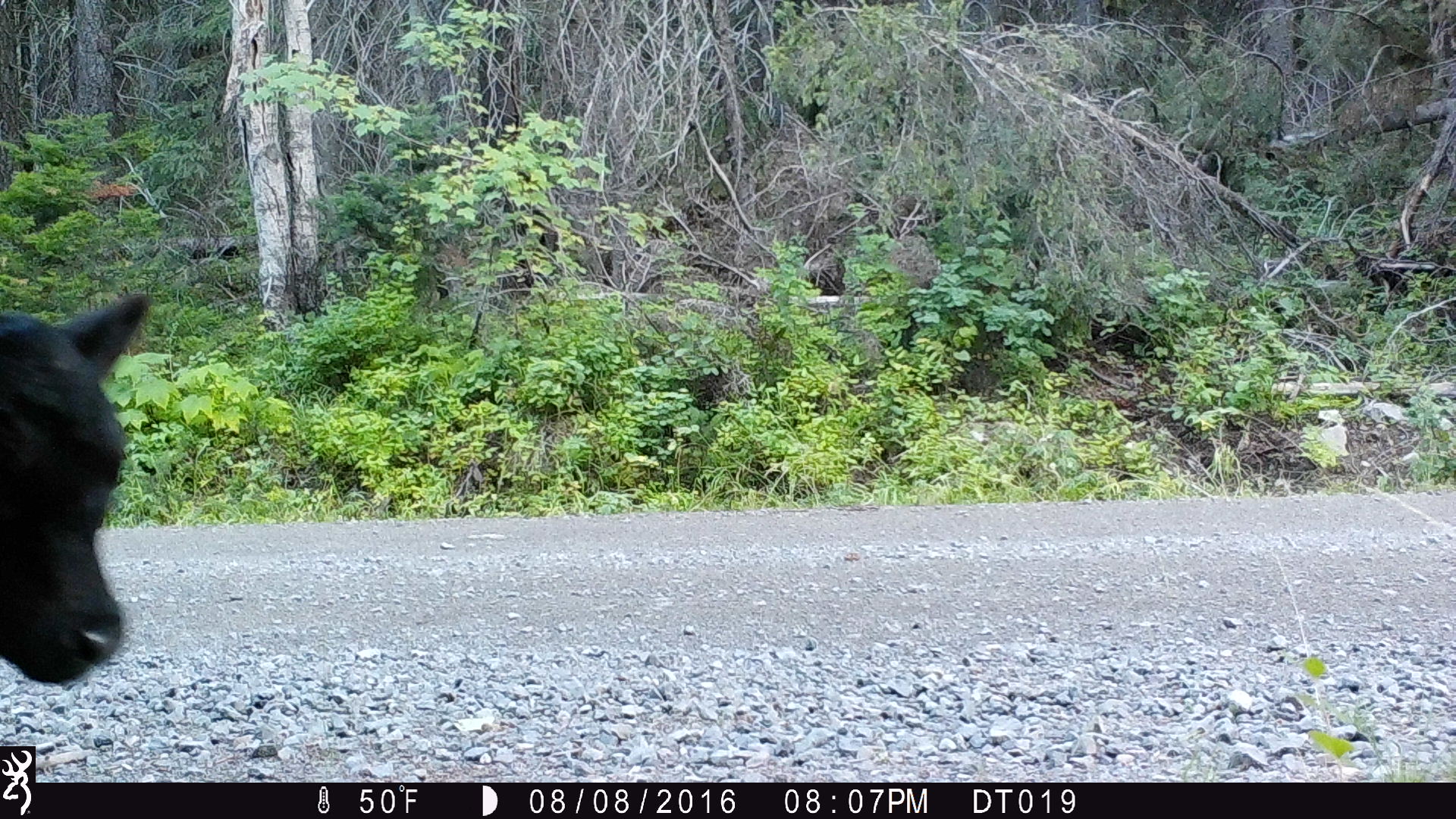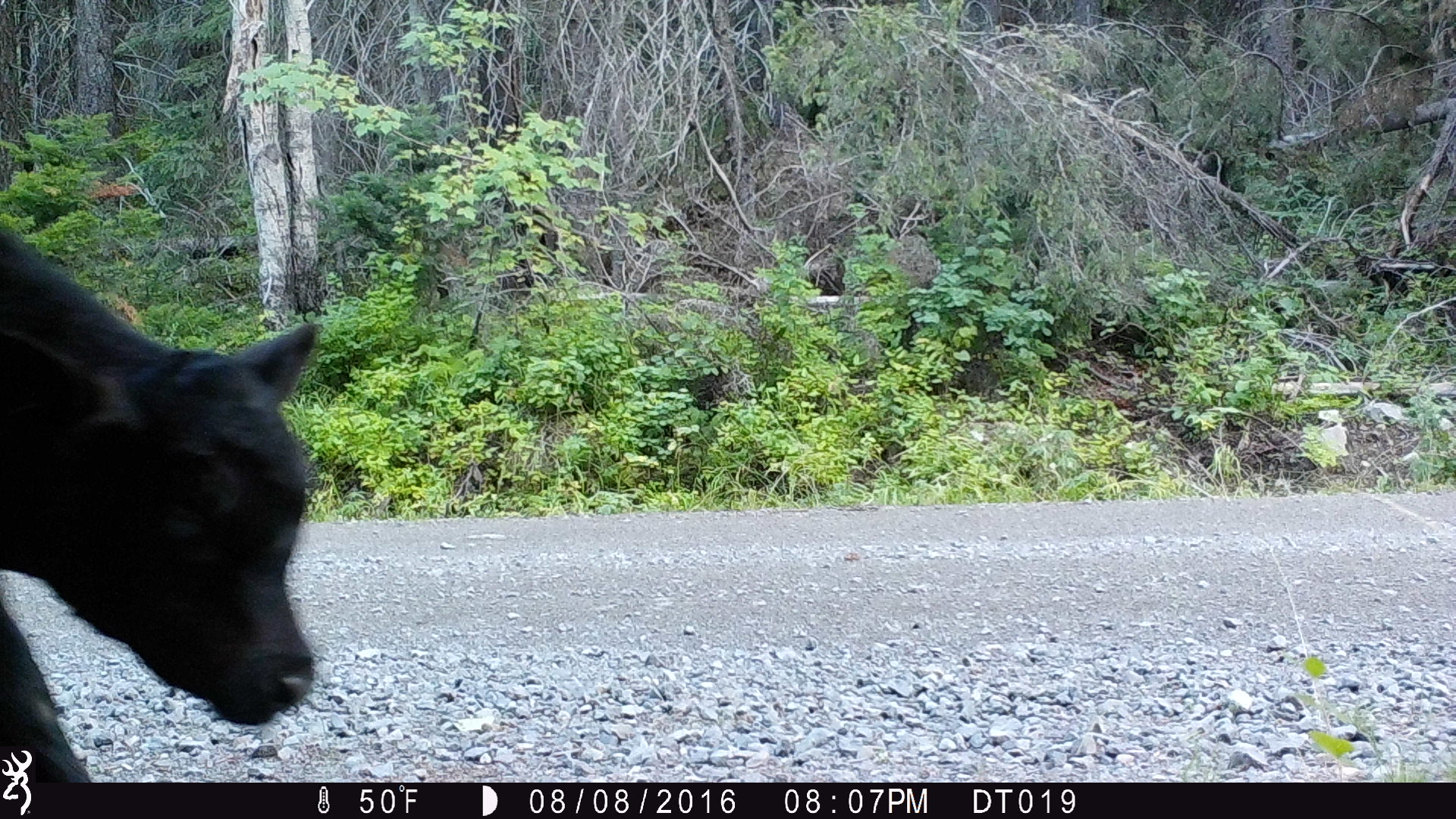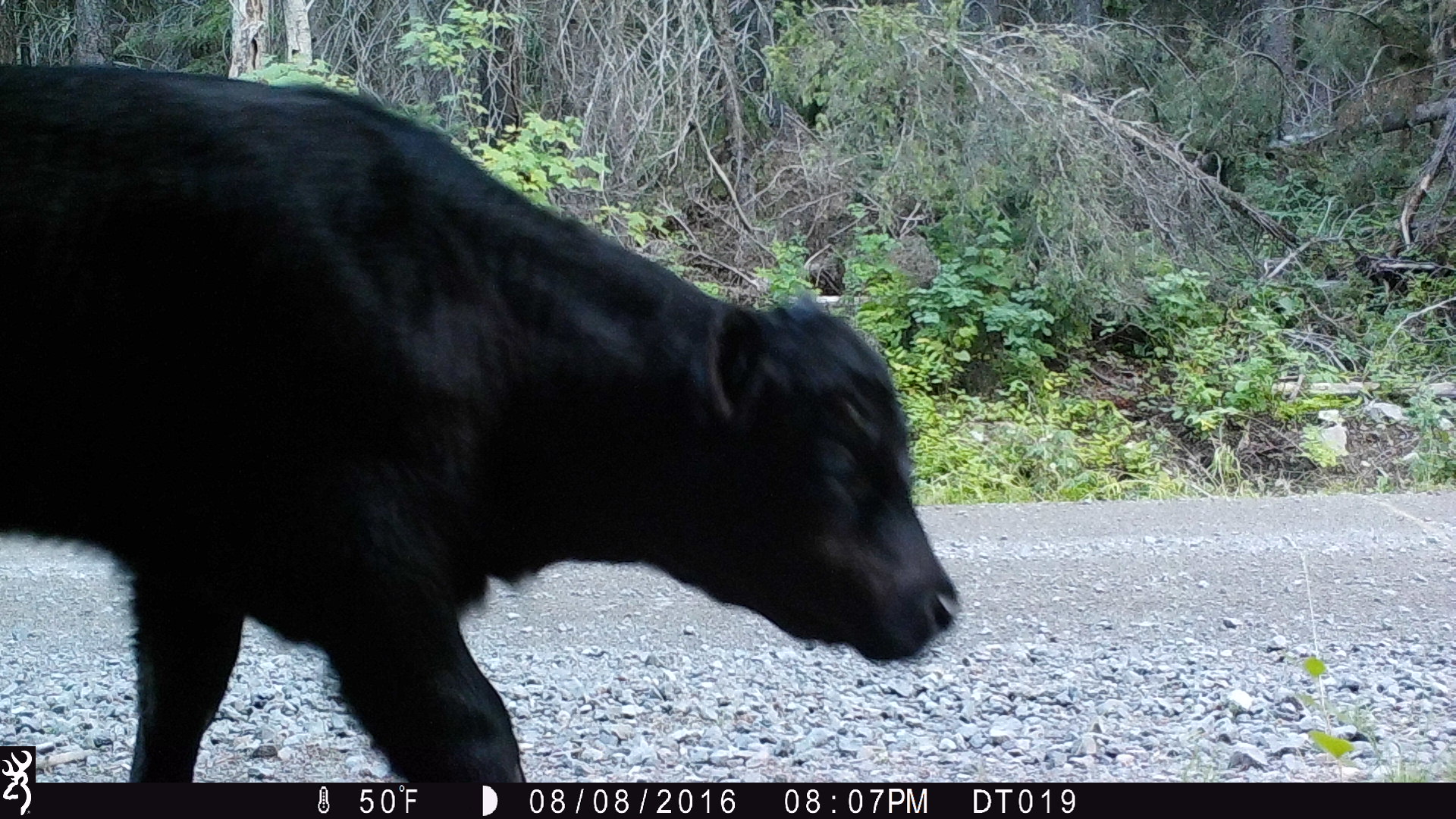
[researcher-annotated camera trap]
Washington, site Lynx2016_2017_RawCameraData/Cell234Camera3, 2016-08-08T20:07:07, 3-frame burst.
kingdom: Animalia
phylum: Chordata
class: Mammalia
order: Artiodactyla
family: Bovidae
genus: Bos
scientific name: Bos taurus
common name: domestic cattle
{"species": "domestic cattle (Bos taurus)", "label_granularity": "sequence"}